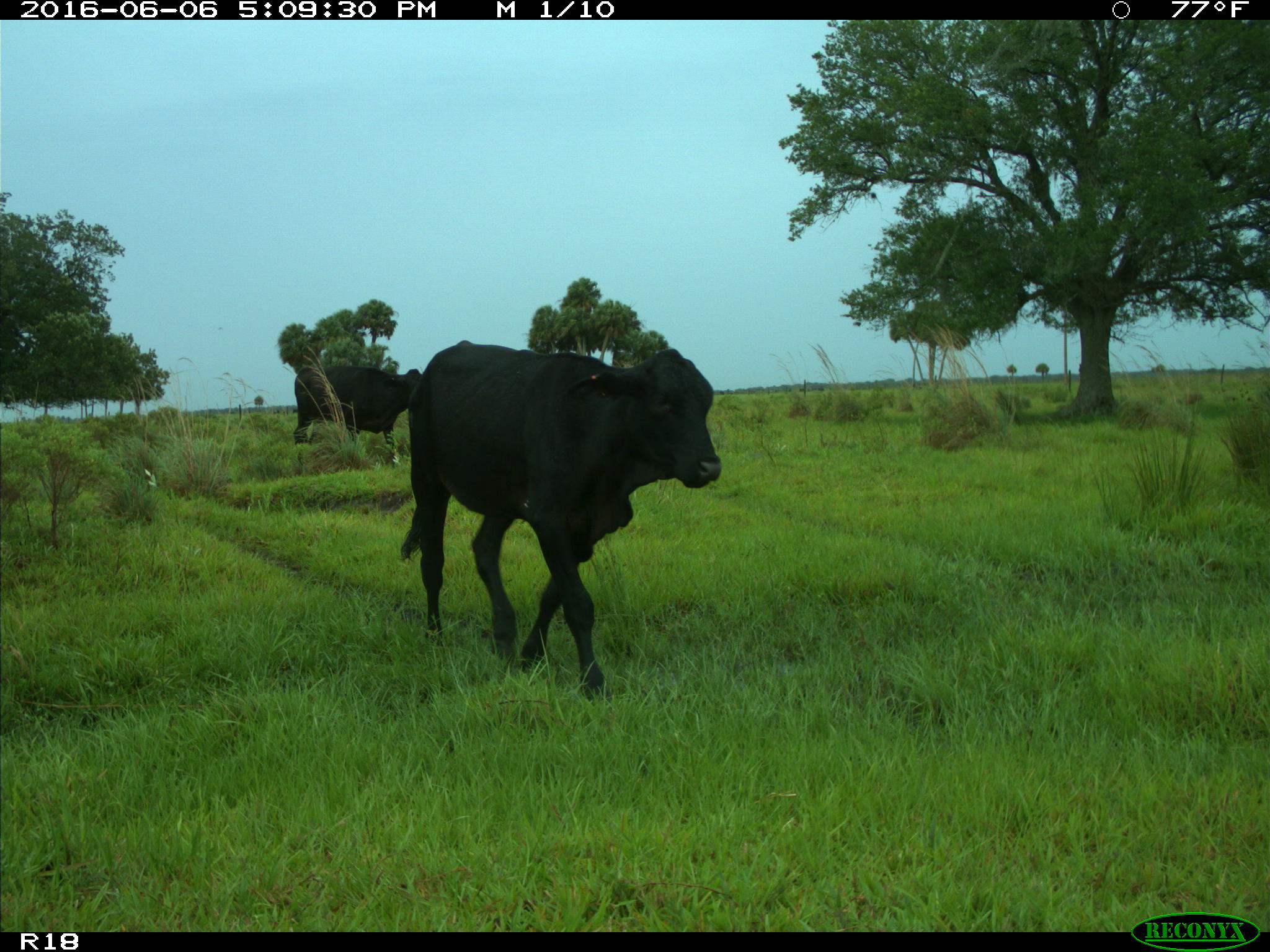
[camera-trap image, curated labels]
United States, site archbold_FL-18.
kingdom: Animalia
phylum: Chordata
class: Mammalia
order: Artiodactyla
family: Bovidae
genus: Bos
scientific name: Bos taurus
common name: domestic cow